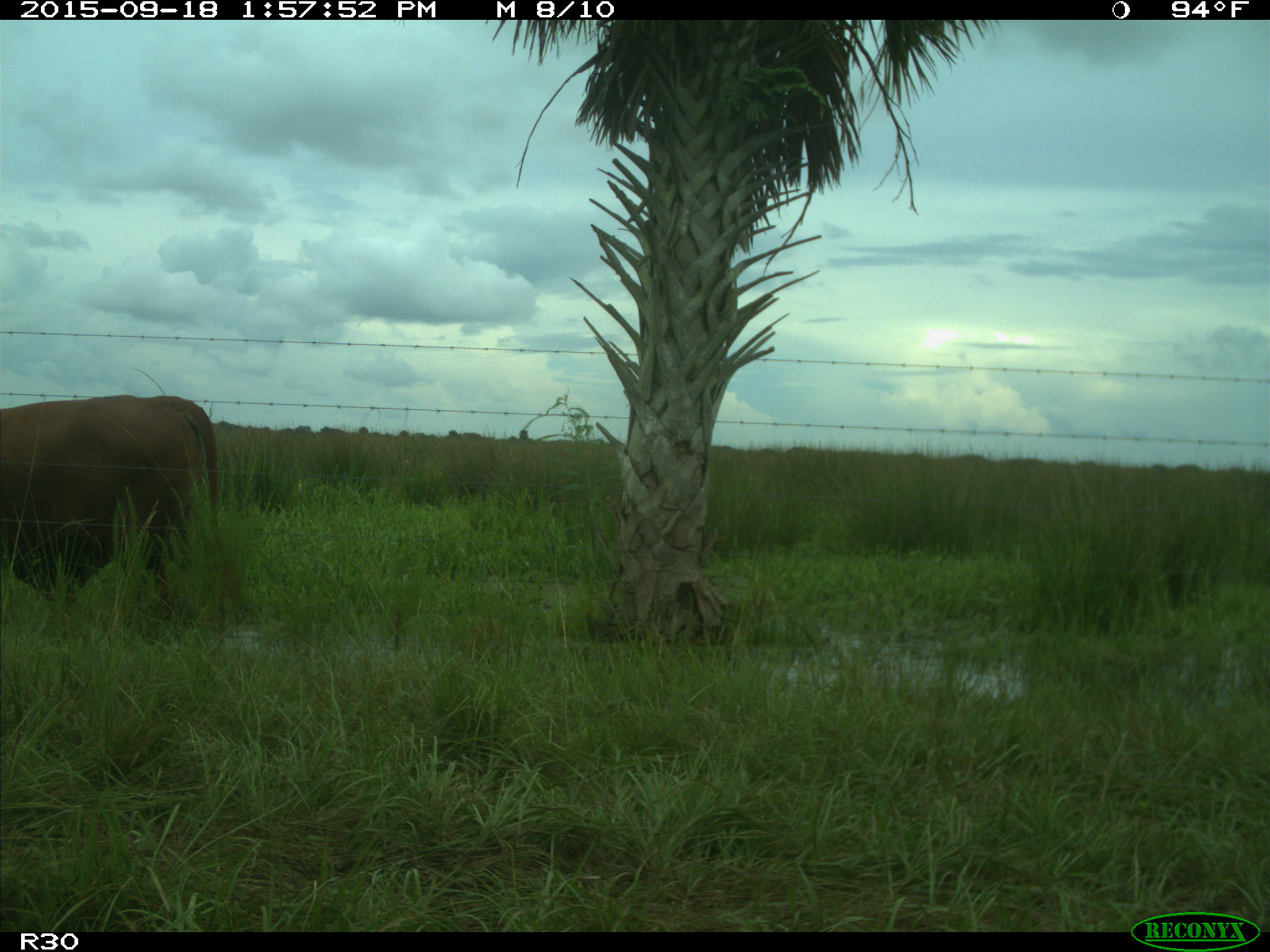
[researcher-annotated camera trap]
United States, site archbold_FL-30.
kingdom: Animalia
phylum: Chordata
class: Mammalia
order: Artiodactyla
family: Bovidae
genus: Bos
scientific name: Bos taurus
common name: domestic cow